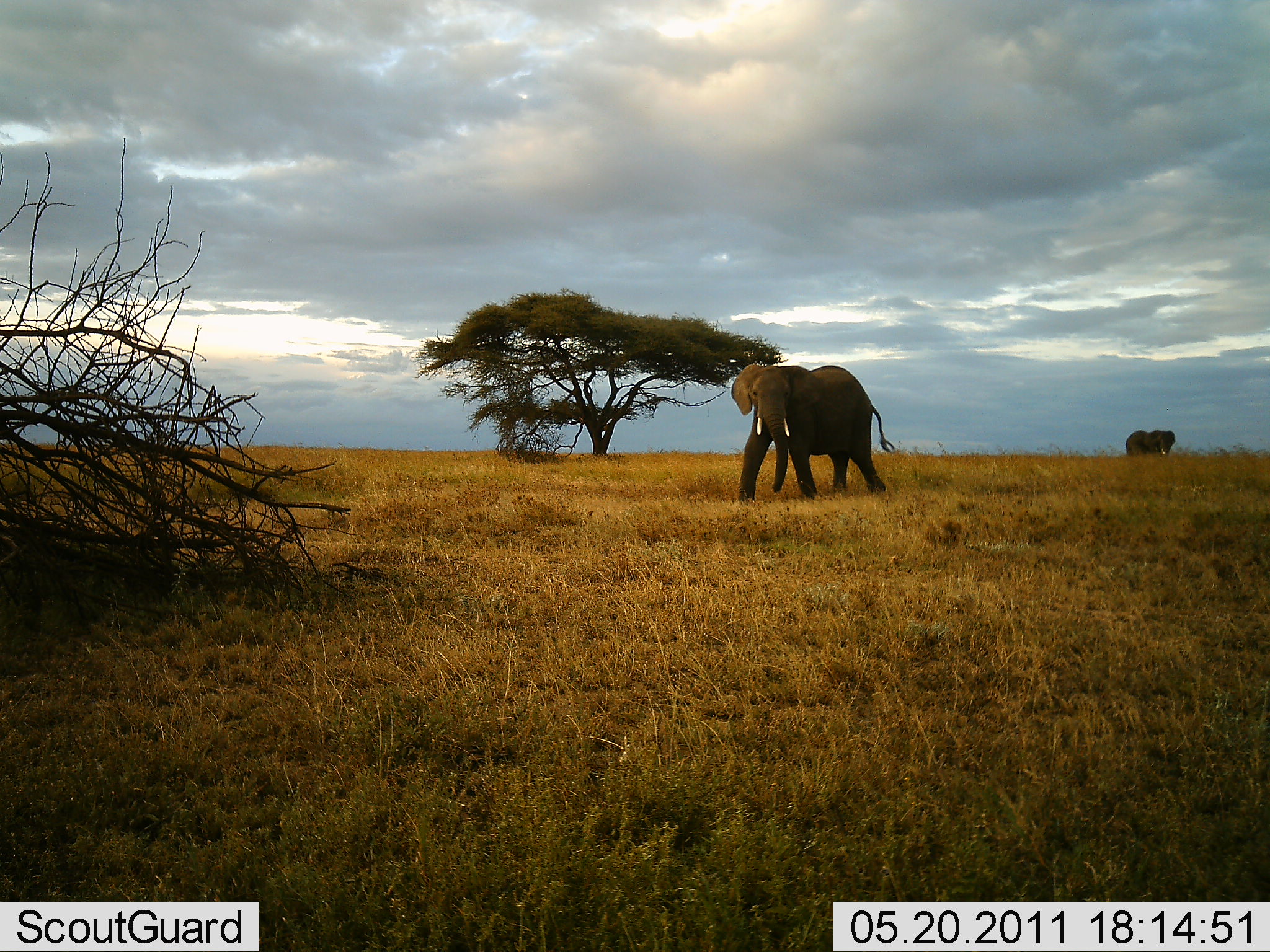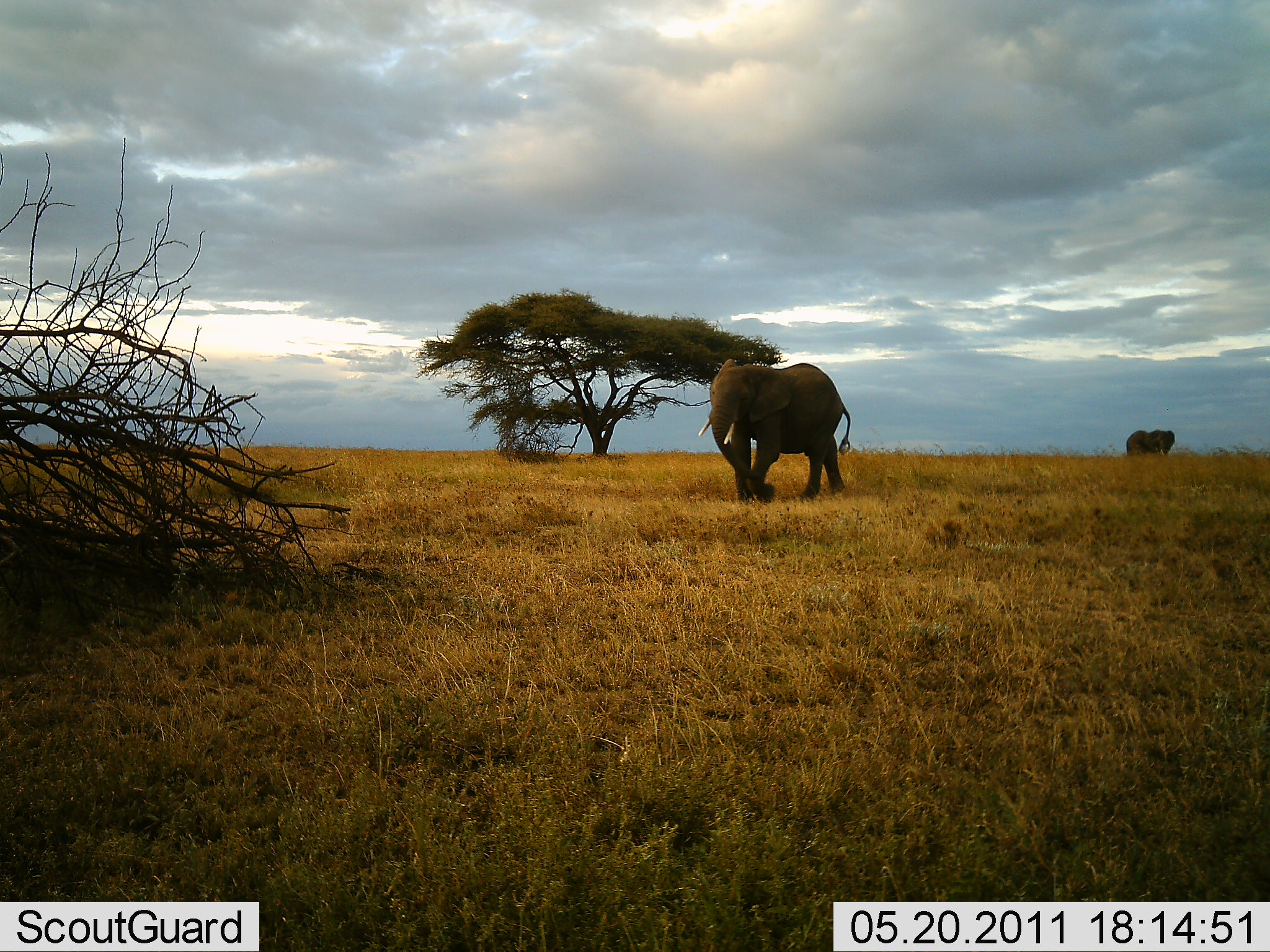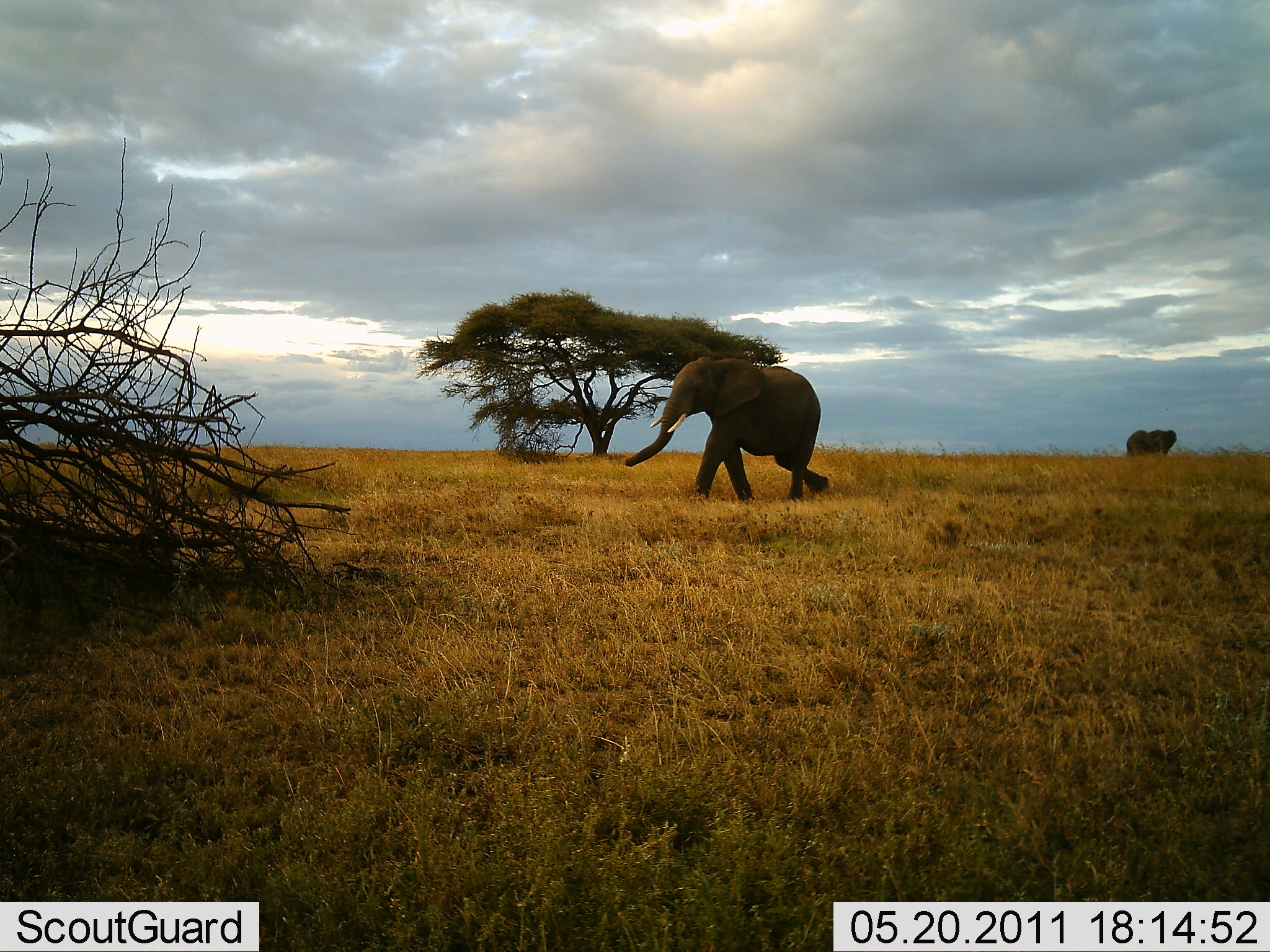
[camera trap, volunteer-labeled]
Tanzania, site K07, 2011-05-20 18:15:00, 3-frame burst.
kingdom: Animalia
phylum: Chordata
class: Mammalia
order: Proboscidea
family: Elephantidae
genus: Loxodonta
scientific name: Loxodonta africana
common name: african bush elephant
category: elephant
Elephant (african bush elephant) (Loxodonta africana), count 2. Behavior (volunteer vote fractions): standing 55%, resting 0%, moving 100%, interacting 0%. Young present (vote fraction): 0%. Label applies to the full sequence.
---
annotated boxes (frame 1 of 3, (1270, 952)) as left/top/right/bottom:
animal: 730/363/898/503; 1123/429/1177/457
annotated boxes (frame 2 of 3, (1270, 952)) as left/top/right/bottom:
animal: 697/359/855/505; 1126/426/1175/458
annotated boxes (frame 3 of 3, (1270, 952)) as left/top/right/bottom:
animal: 624/357/832/504; 1125/429/1177/458